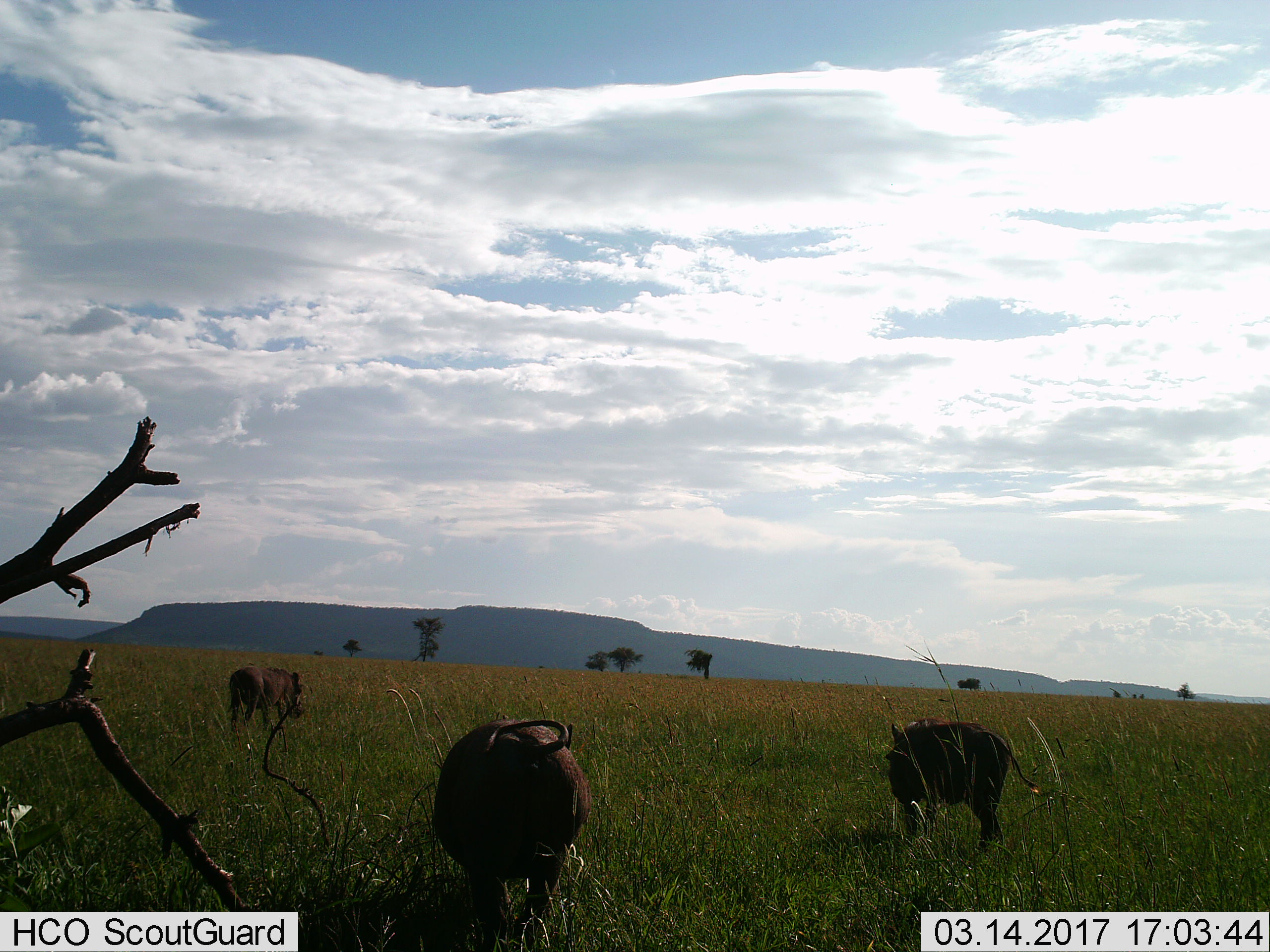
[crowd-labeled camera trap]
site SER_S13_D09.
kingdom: Animalia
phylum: Chordata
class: Mammalia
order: Artiodactyla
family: Suidae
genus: Phacochoerus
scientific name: Phacochoerus africanus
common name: warthog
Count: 3.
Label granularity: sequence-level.